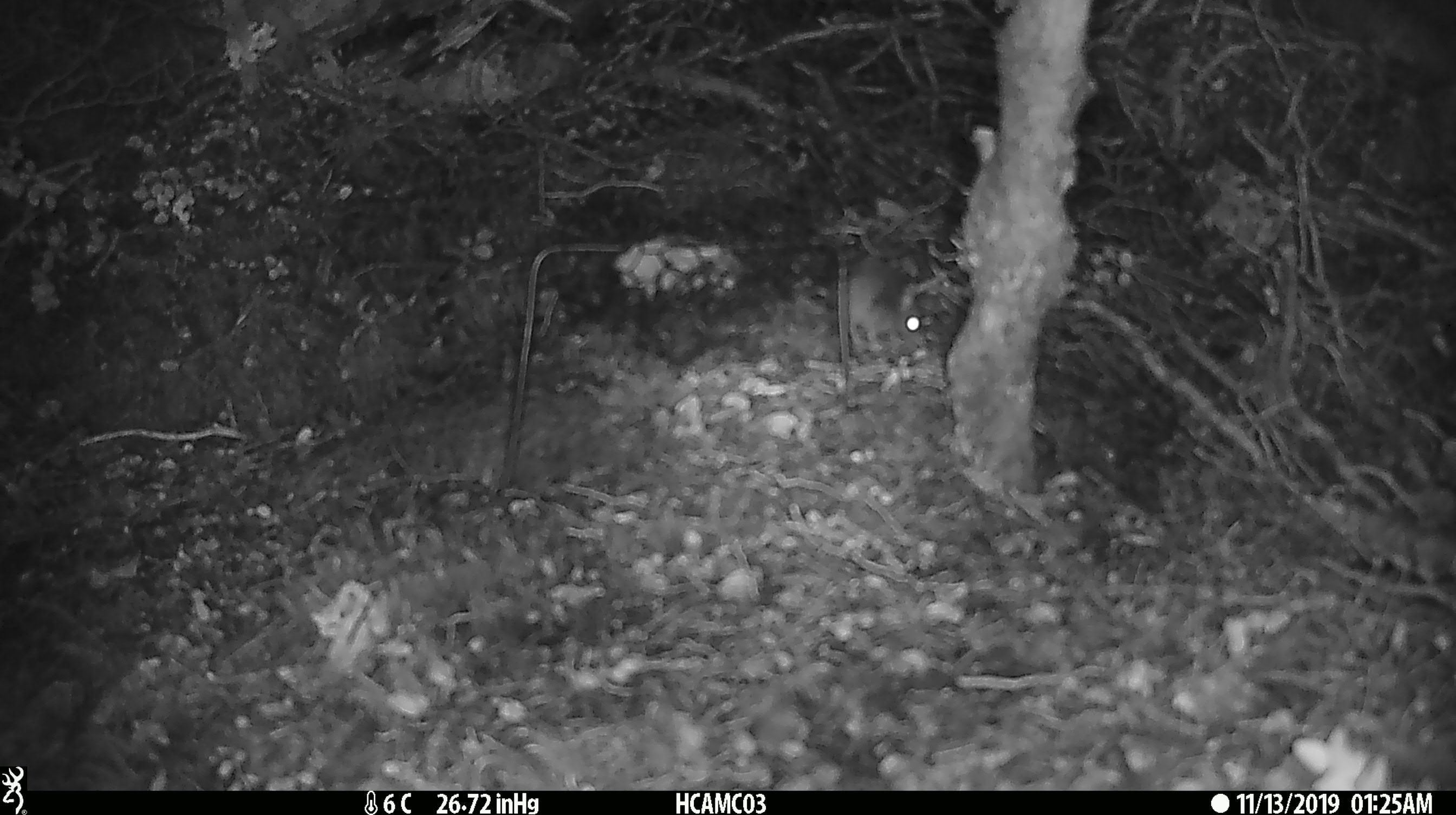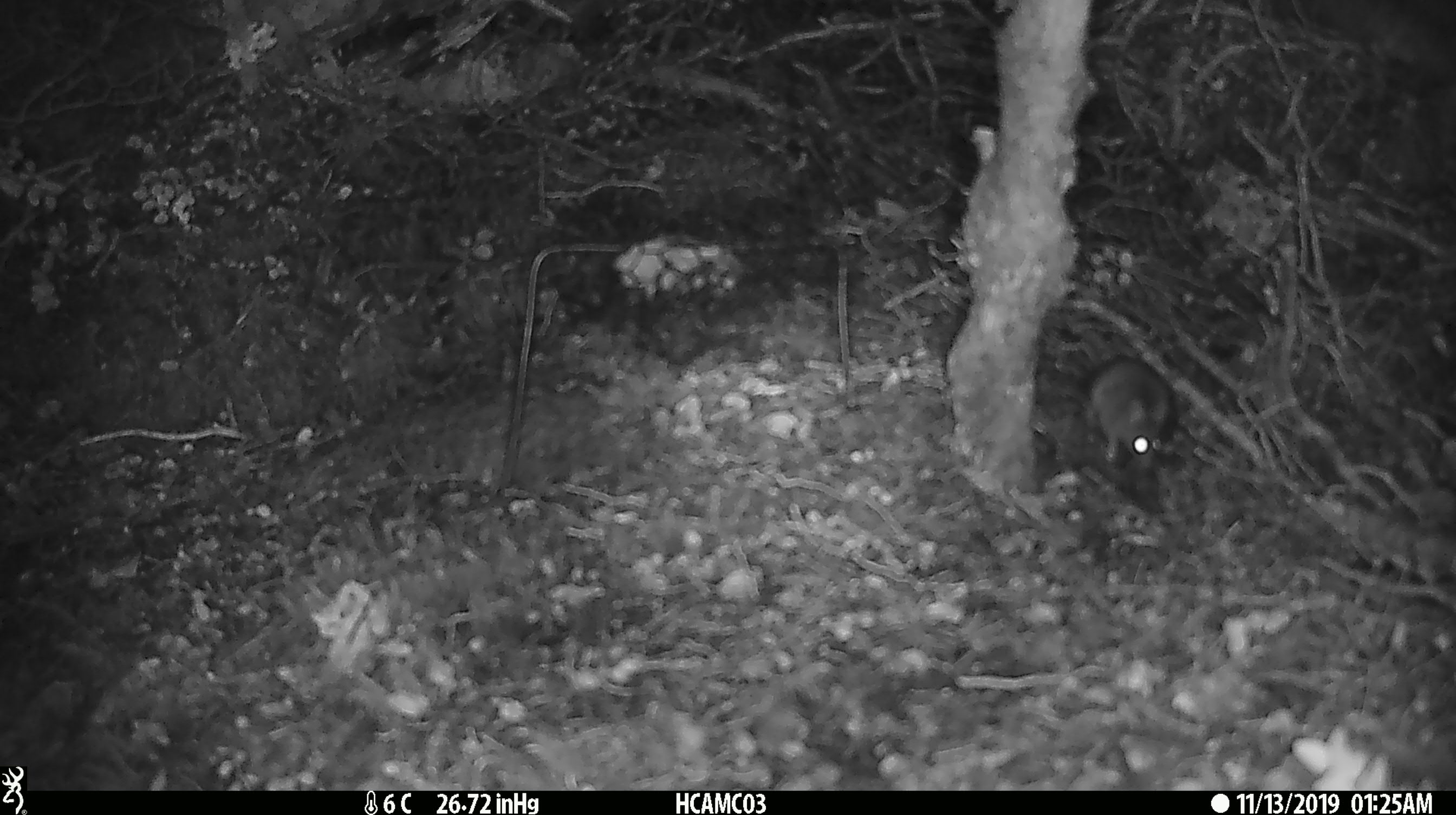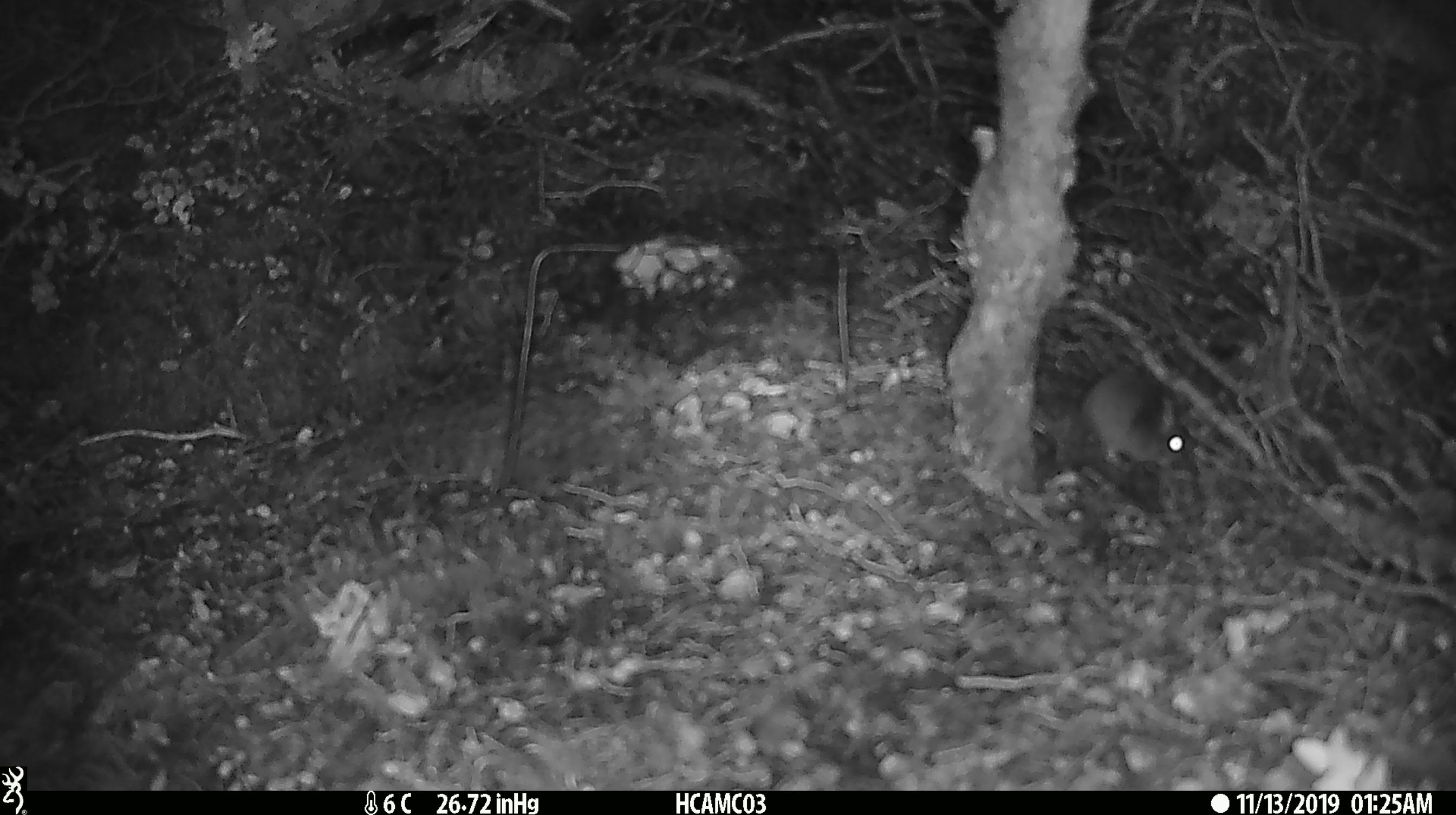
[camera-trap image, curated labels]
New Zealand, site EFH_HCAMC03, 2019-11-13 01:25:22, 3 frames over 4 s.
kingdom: Animalia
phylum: Chordata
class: Mammalia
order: Rodentia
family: Muridae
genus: Mus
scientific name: Mus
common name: mouse